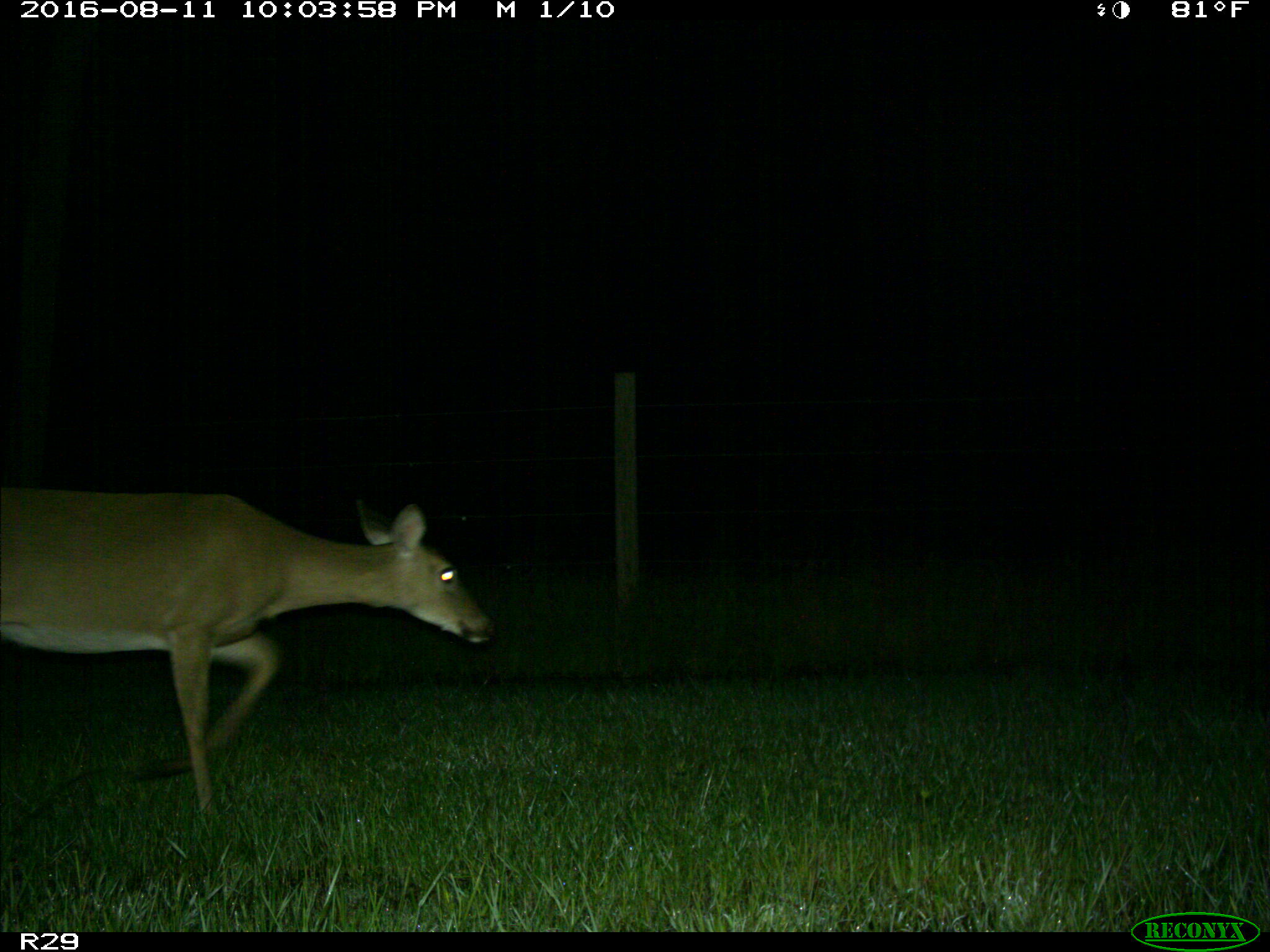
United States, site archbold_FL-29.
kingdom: Animalia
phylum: Chordata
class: Mammalia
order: Artiodactyla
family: Cervidae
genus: Odocoileus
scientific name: Odocoileus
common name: deer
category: unidentified deer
Unidentified deer (deer) (Odocoileus).